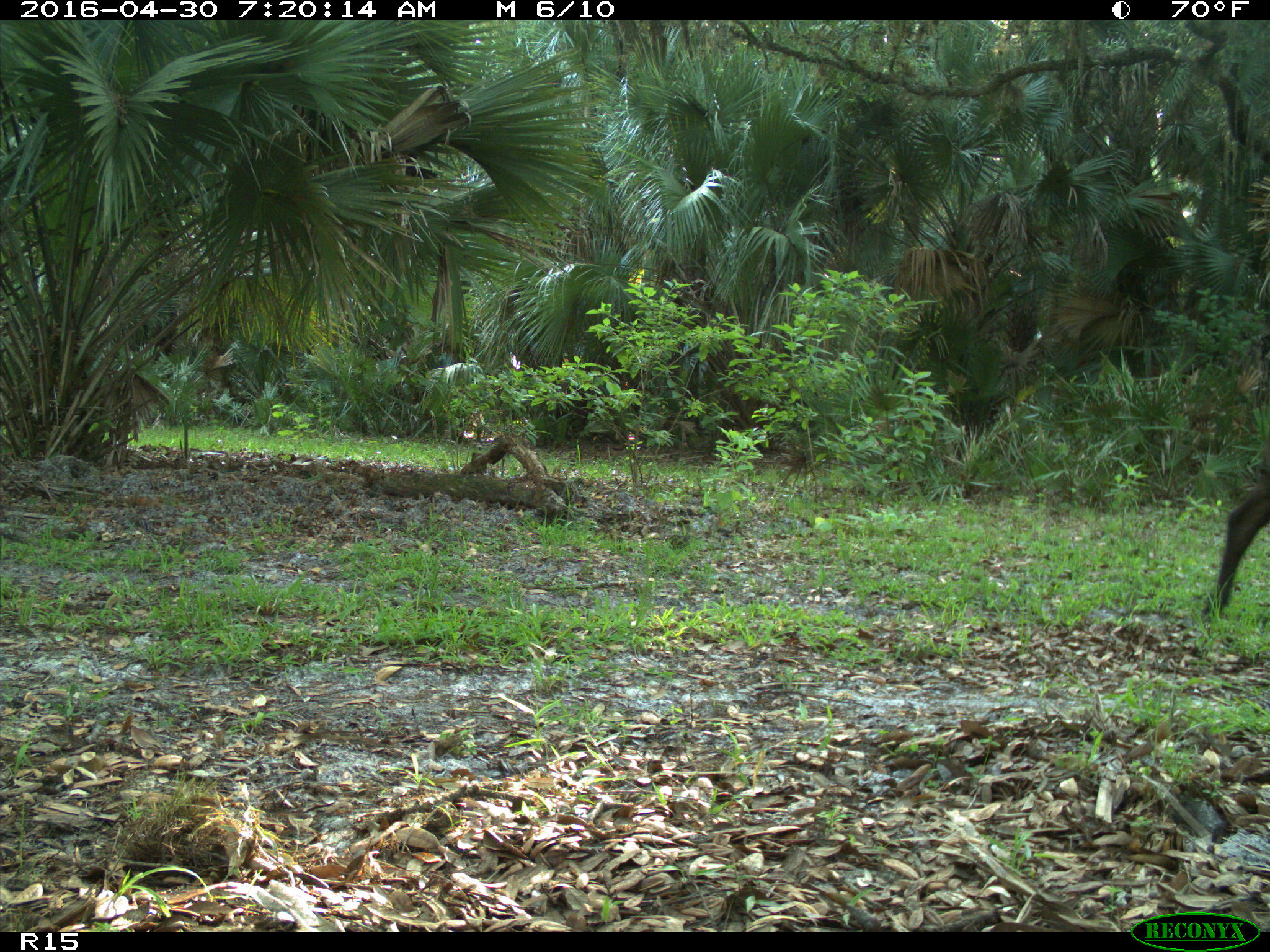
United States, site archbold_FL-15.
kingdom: Animalia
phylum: Chordata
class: Mammalia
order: Artiodactyla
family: Bovidae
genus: Bos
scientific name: Bos taurus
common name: domestic cow